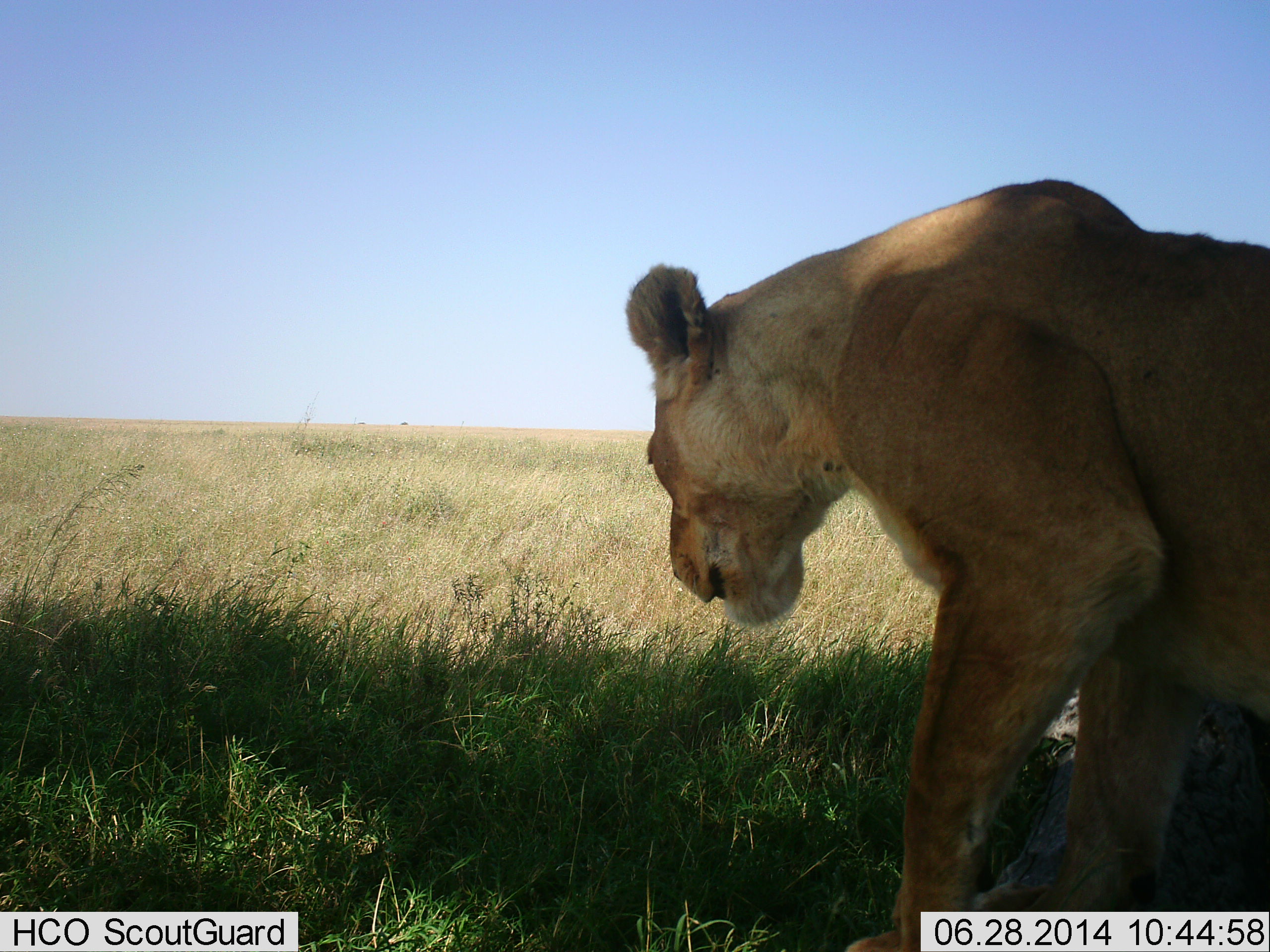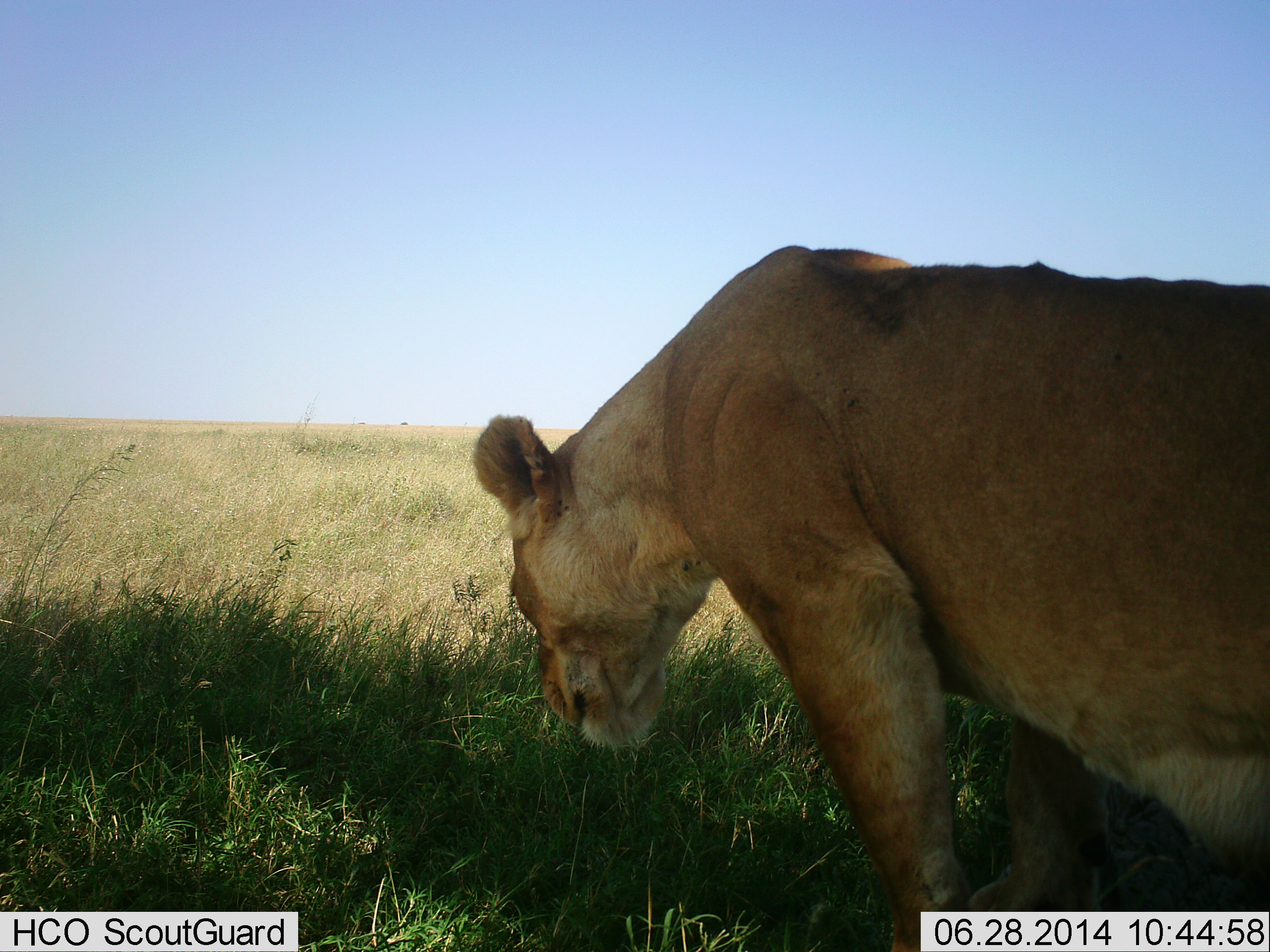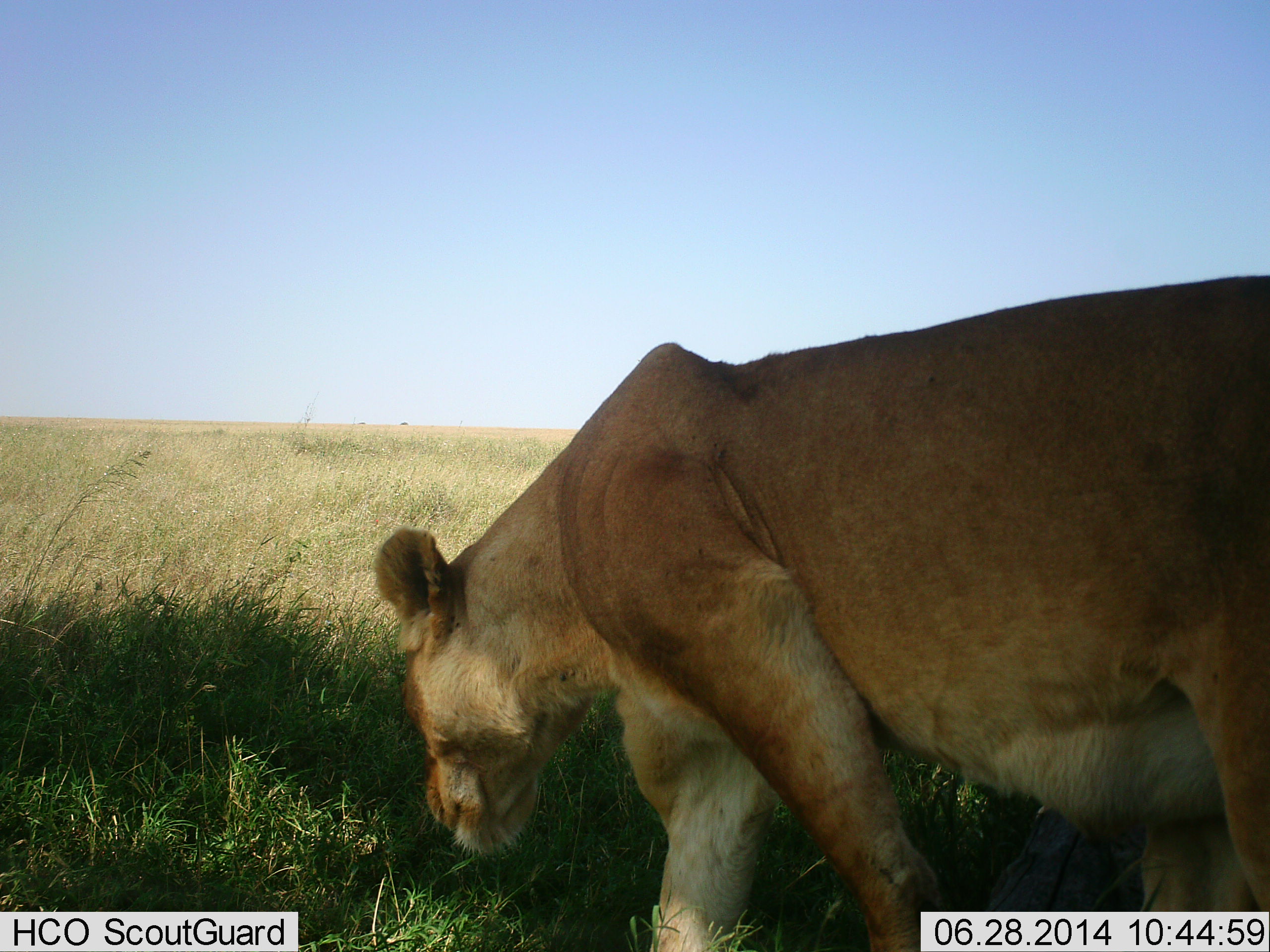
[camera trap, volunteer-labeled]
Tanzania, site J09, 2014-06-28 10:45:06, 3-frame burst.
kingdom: Animalia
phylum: Chordata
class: Mammalia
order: Carnivora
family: Felidae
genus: Panthera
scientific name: Panthera leo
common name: lion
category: lionfemale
Lionfemale (lion) (Panthera leo), count 1. Behavior (volunteer vote fractions): standing 10%, resting 10%, moving 80%, interacting 0%. Young present (vote fraction): 0%. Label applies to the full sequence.